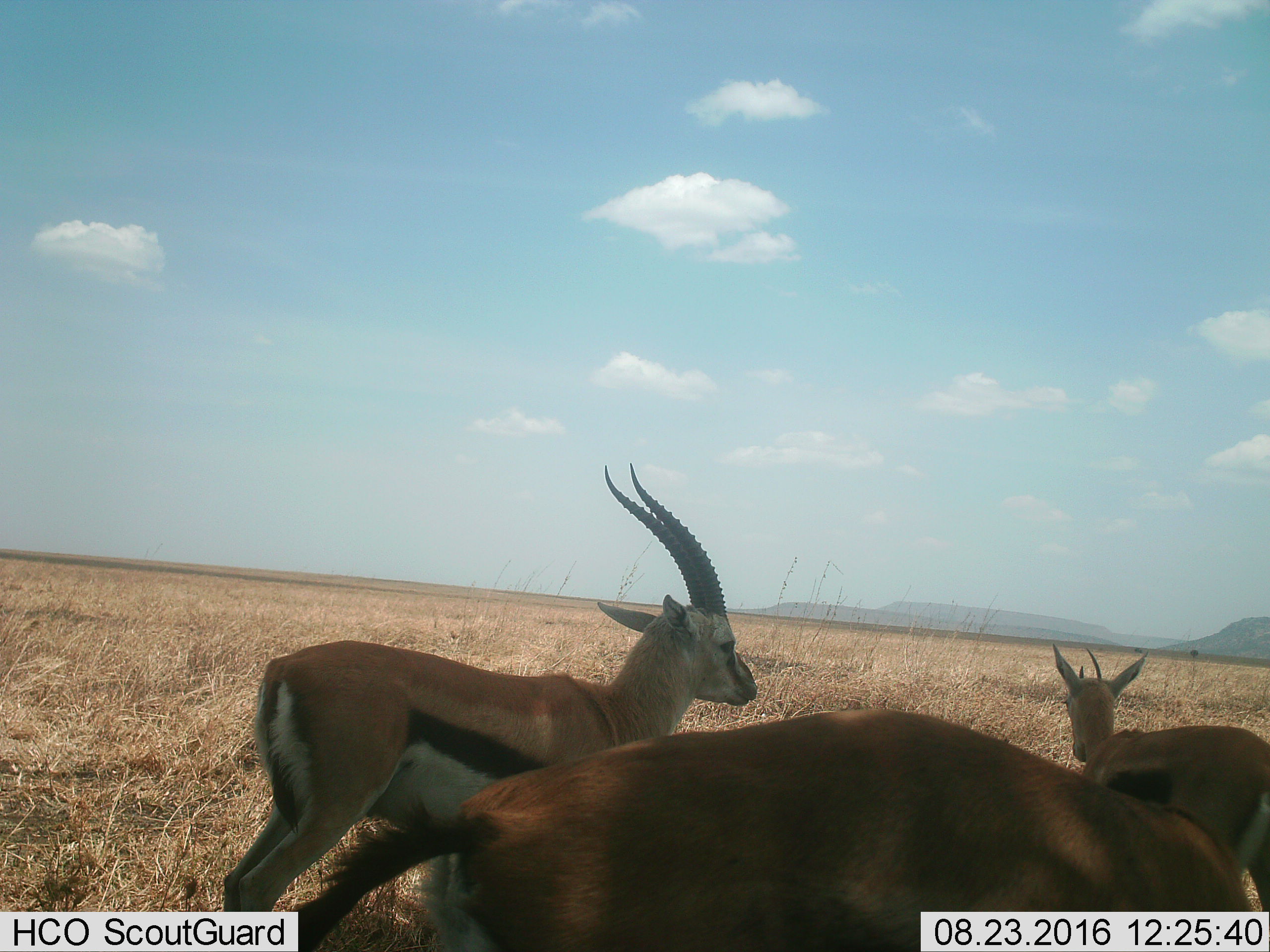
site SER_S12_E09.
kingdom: Animalia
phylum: Chordata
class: Mammalia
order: Artiodactyla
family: Bovidae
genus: Eudorcas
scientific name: Eudorcas thomsonii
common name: thomson's gazelle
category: gazellethomsons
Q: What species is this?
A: Gazellethomsons (thomson's gazelle) (Eudorcas thomsonii).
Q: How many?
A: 3.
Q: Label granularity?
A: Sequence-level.